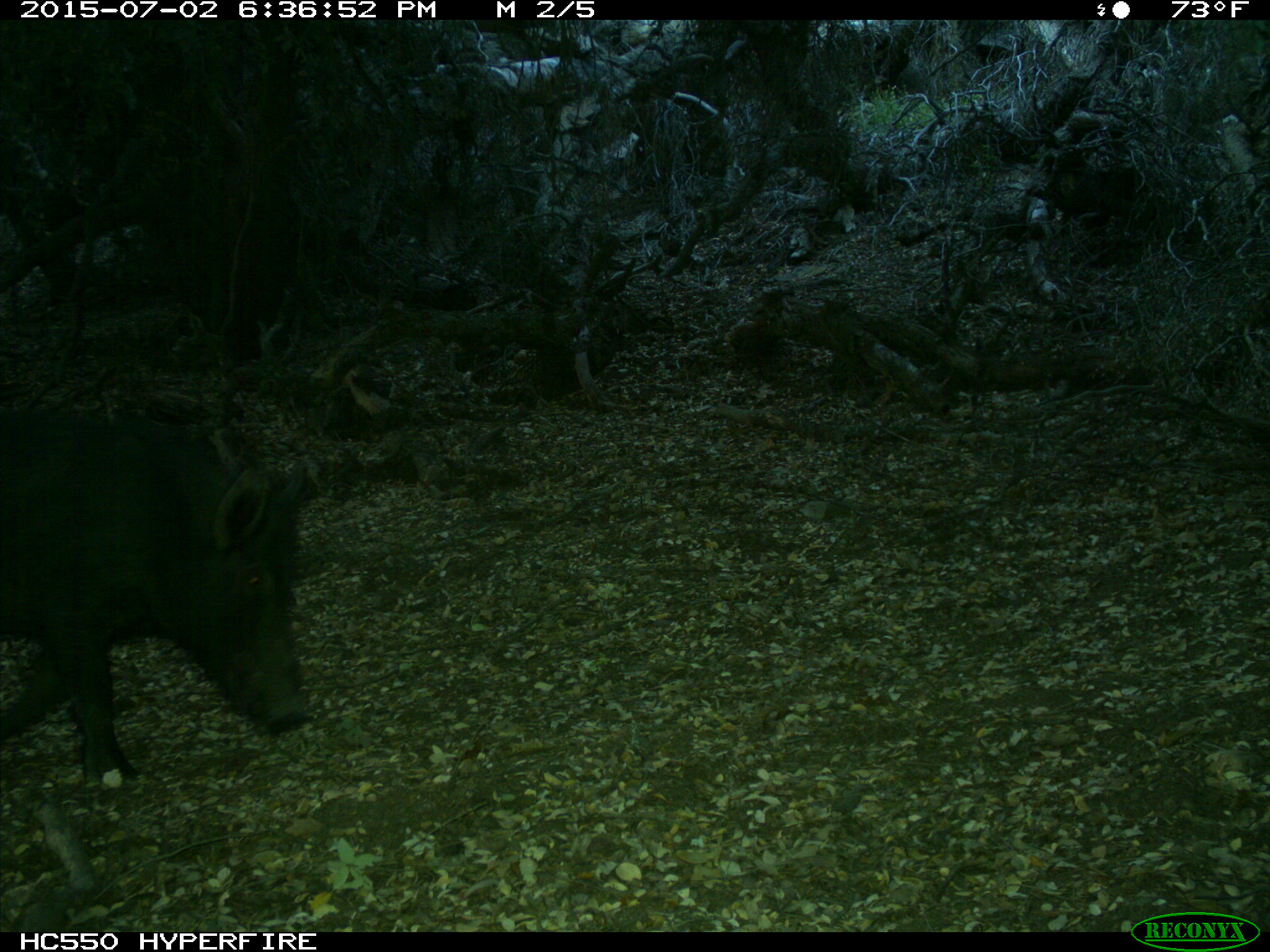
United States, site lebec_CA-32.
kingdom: Animalia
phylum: Chordata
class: Mammalia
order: Artiodactyla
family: Suidae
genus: Sus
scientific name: Sus scrofa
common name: wild boar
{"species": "Sus scrofa (wild boar)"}